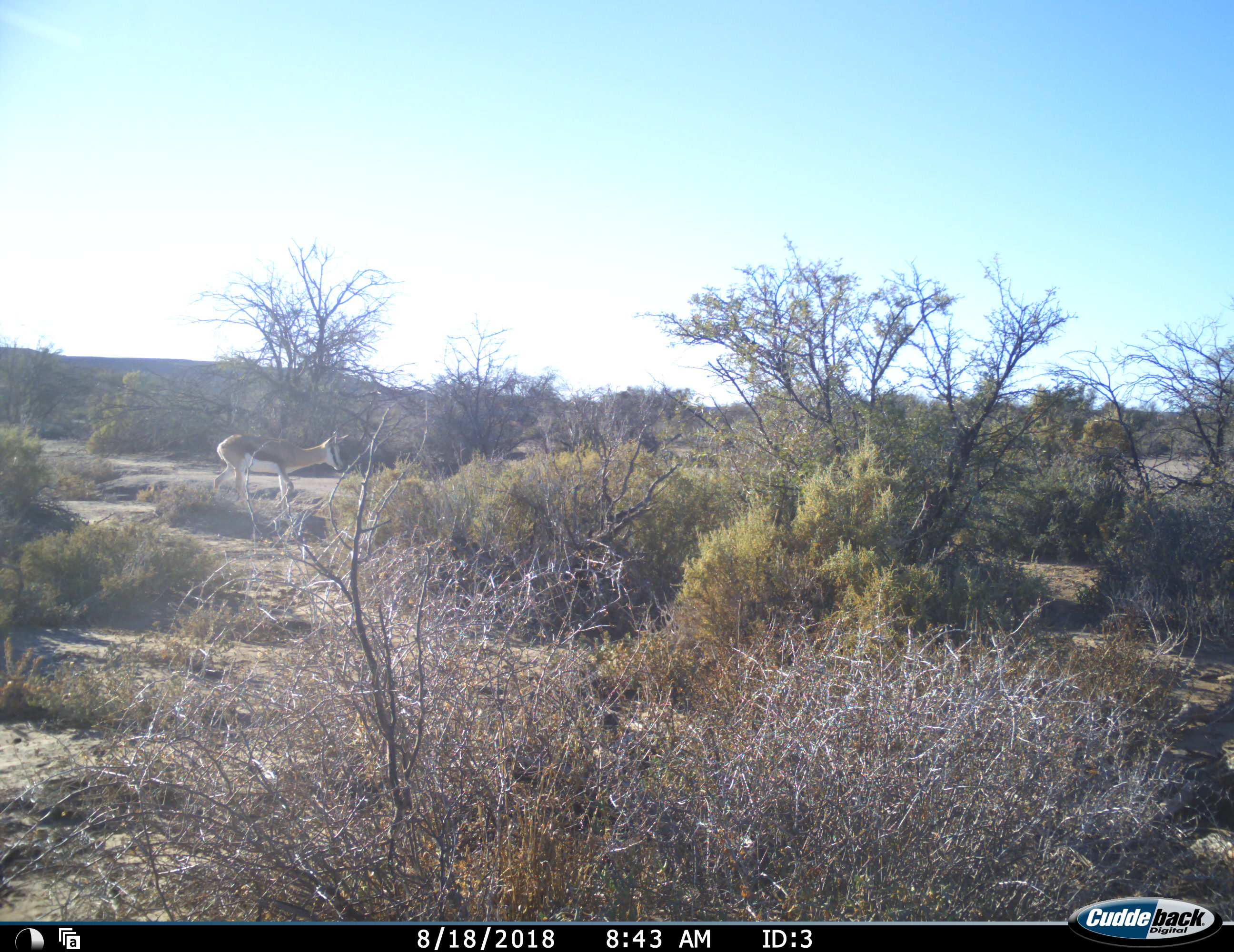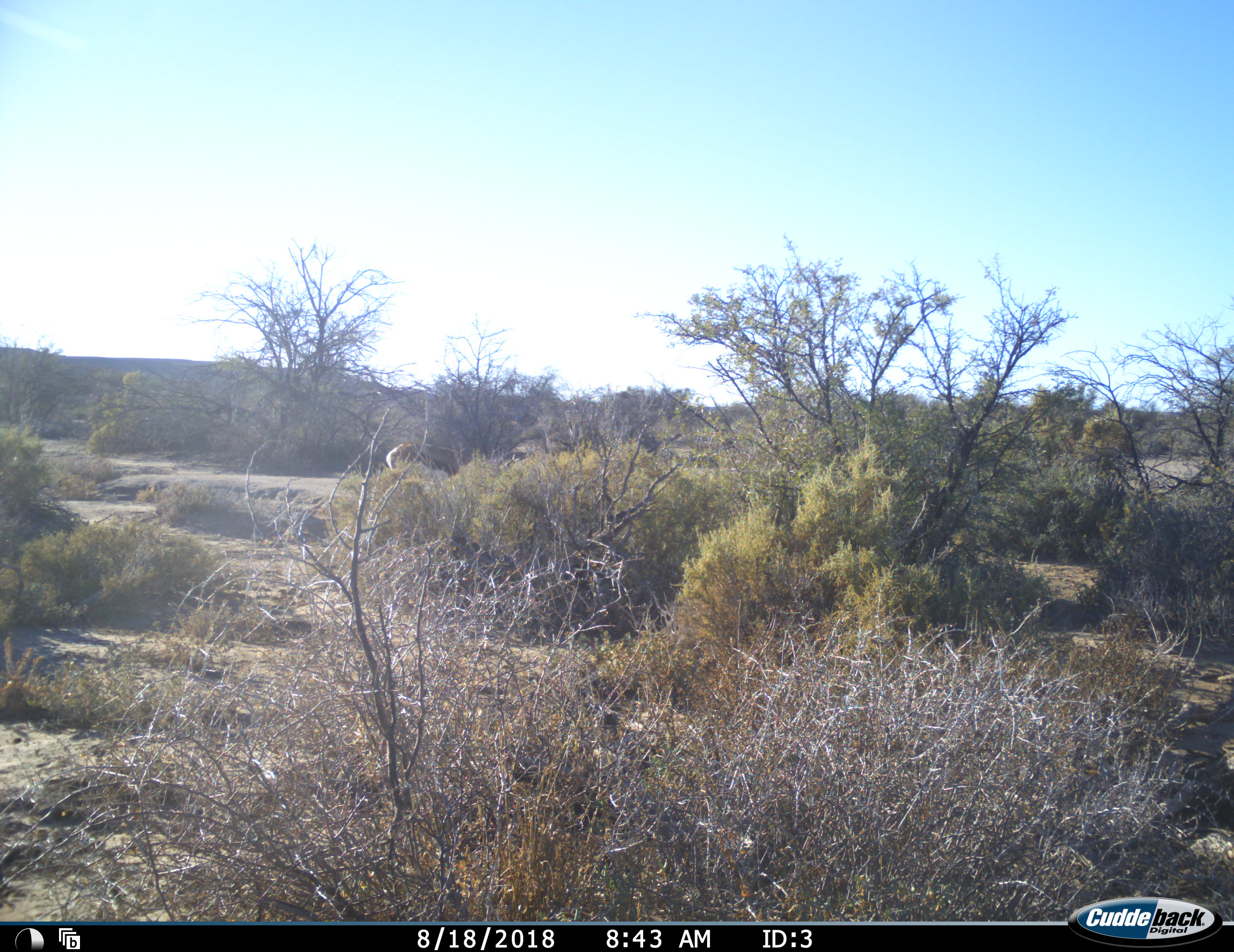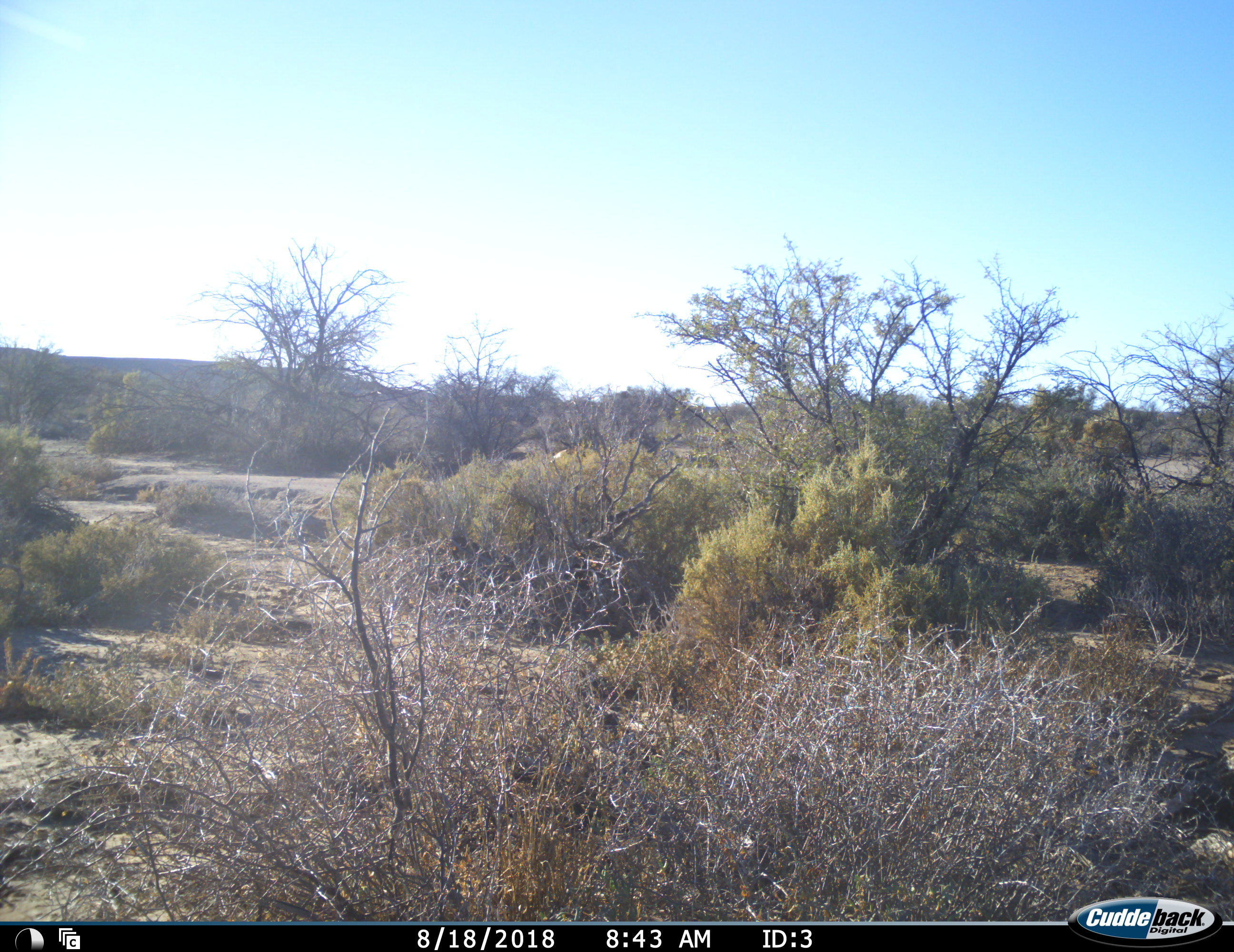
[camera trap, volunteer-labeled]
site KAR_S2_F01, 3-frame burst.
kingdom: Animalia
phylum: Chordata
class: Mammalia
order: Artiodactyla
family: Bovidae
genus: Antidorcas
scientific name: Antidorcas marsupialis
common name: springbok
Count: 1.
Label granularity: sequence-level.